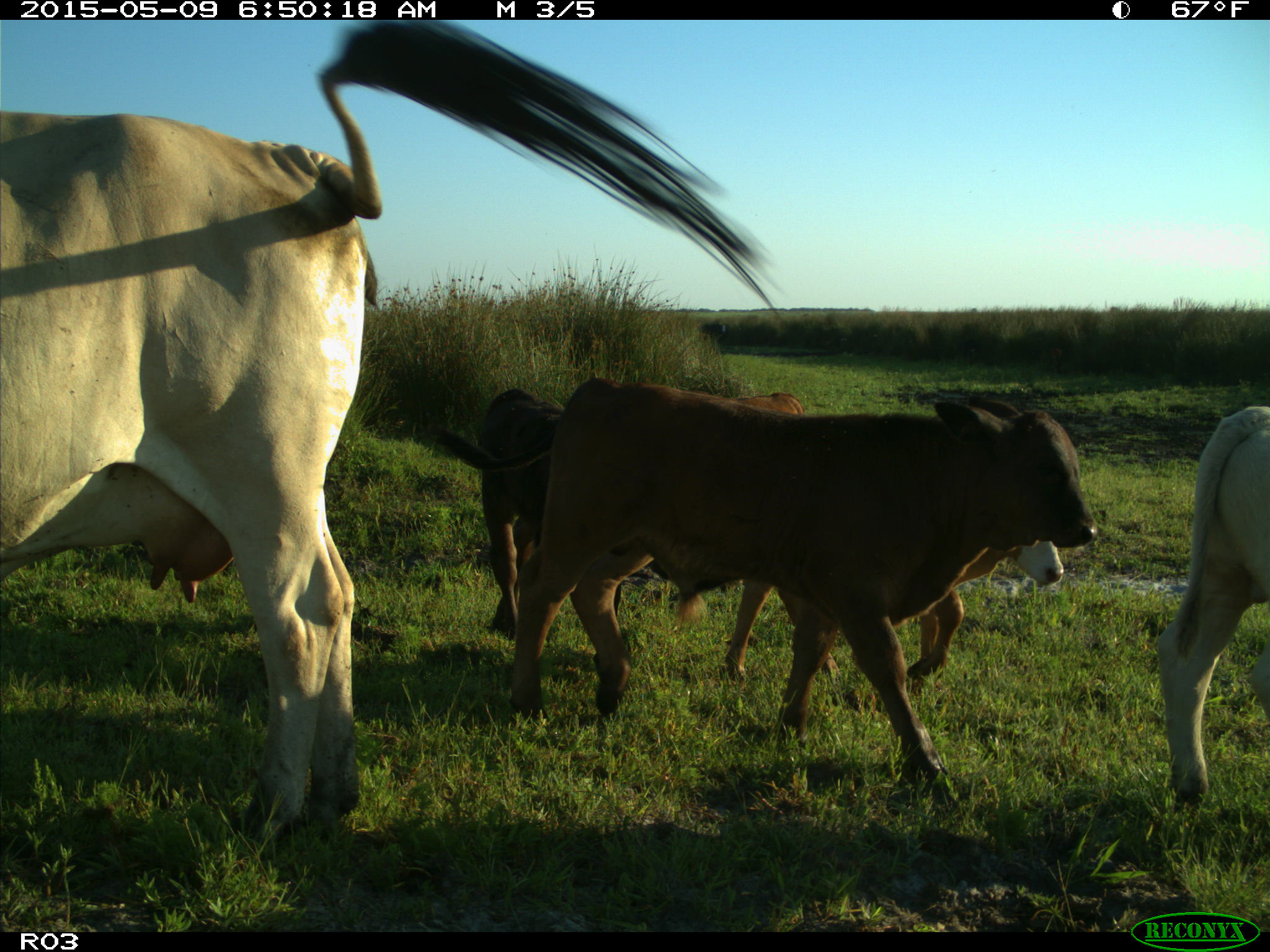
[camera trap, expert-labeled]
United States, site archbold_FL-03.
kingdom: Animalia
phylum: Chordata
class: Mammalia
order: Artiodactyla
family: Bovidae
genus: Bos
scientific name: Bos taurus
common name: domestic cow